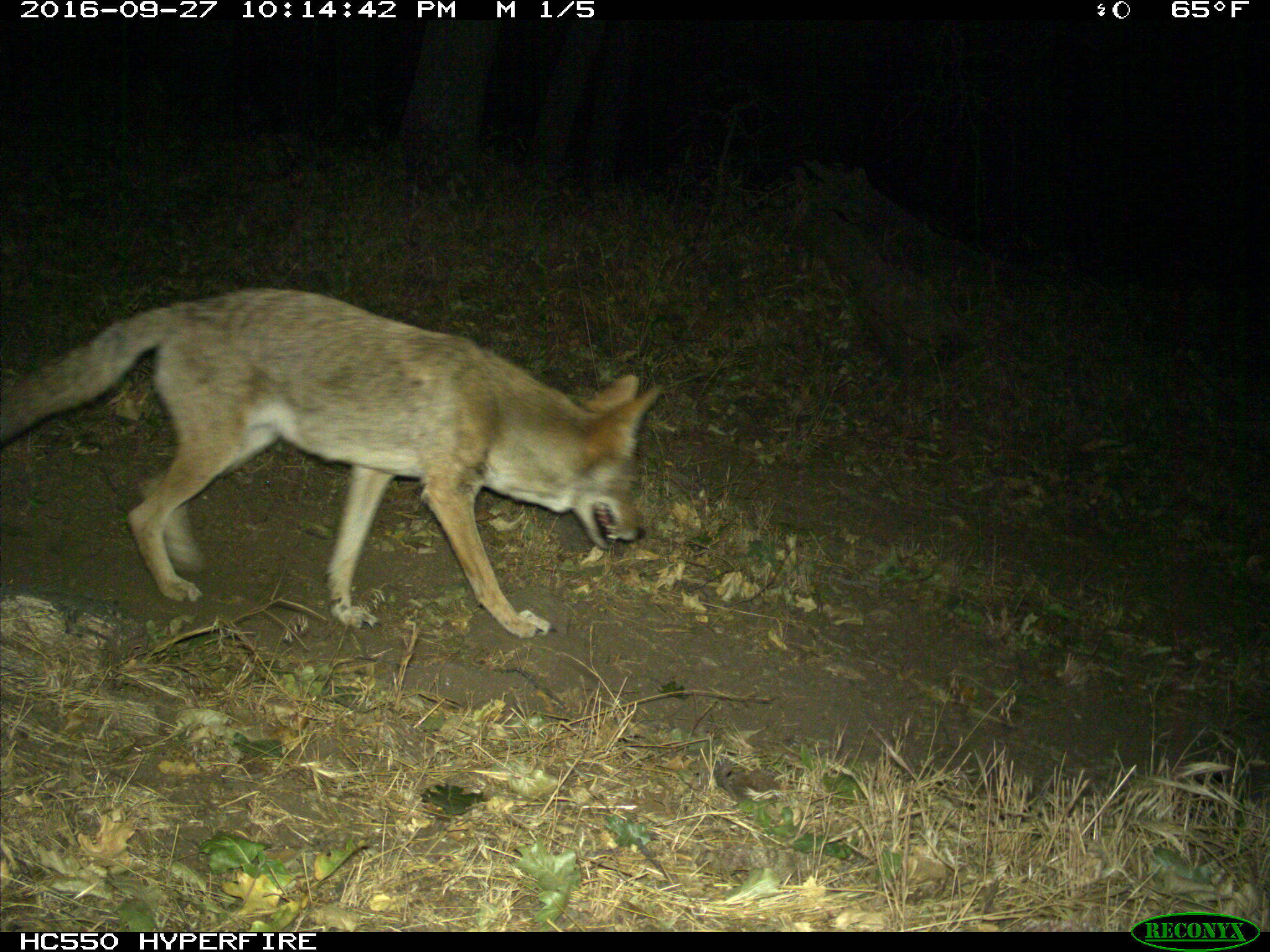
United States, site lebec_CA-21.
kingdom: Animalia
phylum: Chordata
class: Mammalia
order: Carnivora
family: Canidae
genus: Canis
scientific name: Canis latrans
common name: coyote